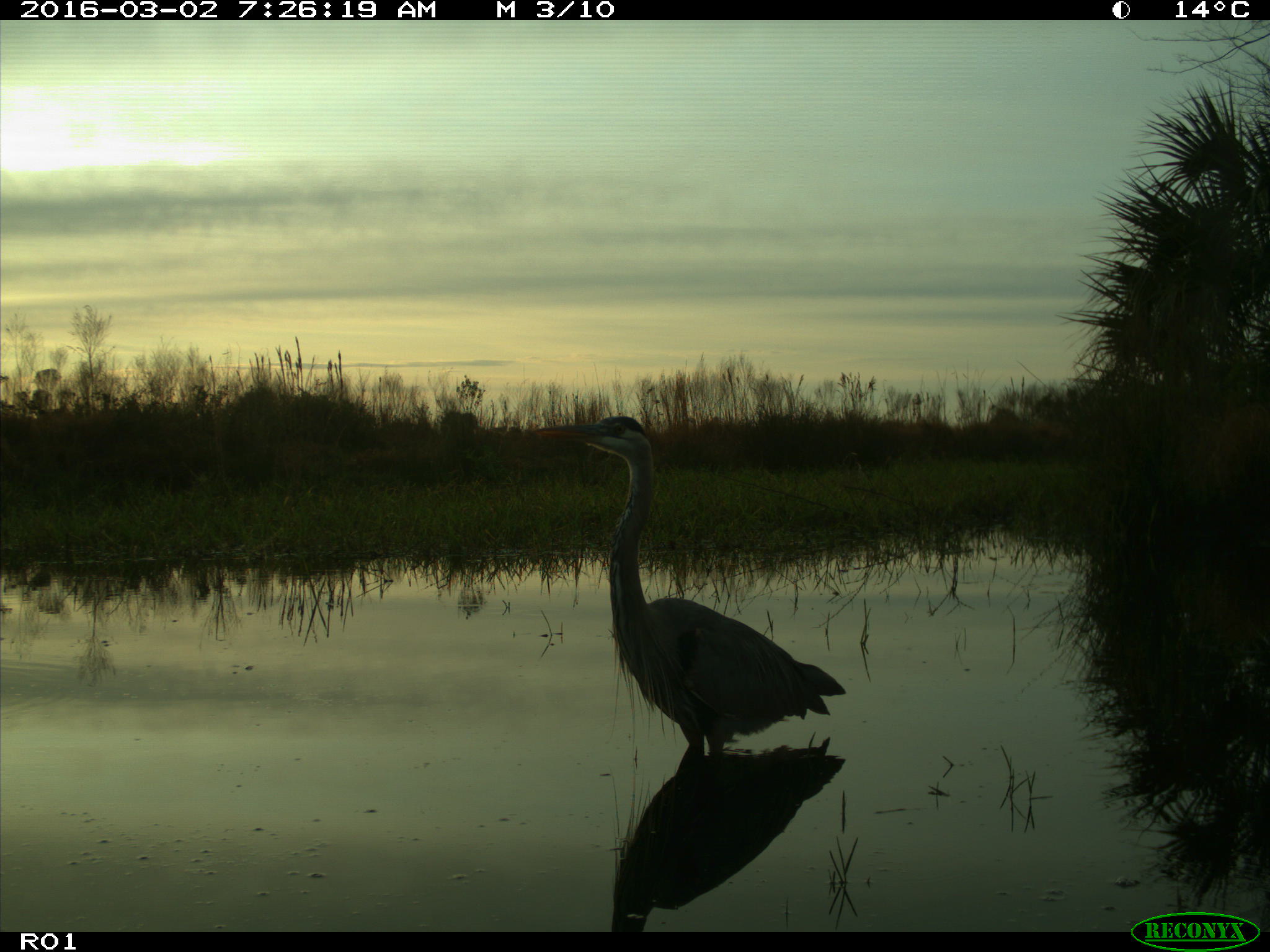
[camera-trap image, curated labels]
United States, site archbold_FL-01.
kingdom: Animalia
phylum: Chordata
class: Aves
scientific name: Aves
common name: birds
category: unidentified bird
Unidentified bird (birds) (Aves).